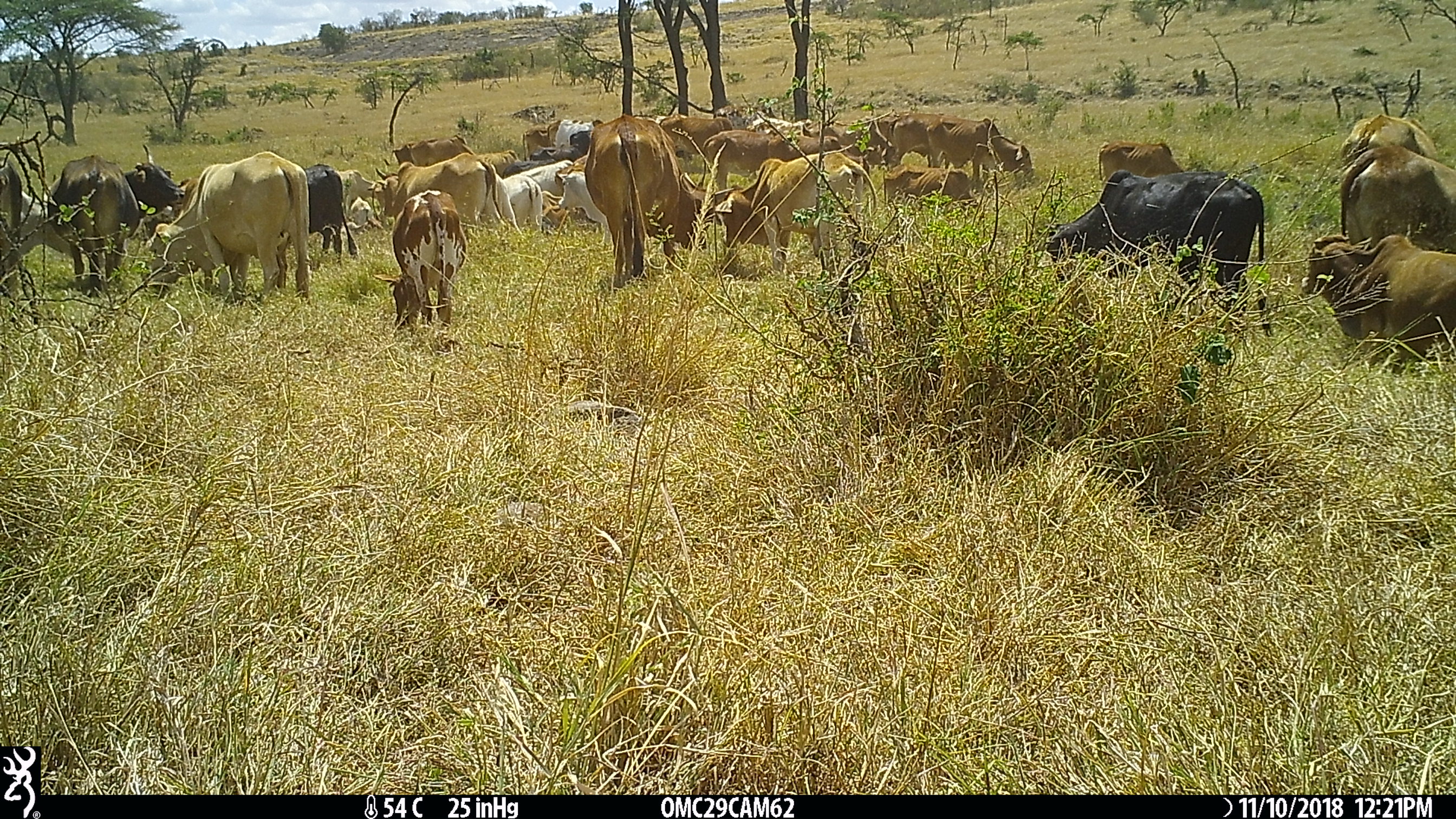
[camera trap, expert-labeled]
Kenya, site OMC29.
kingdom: Animalia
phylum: Chordata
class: Mammalia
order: Artiodactyla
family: Bovidae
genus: Bos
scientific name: Bos taurus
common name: cattle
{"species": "cattle (Bos taurus)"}